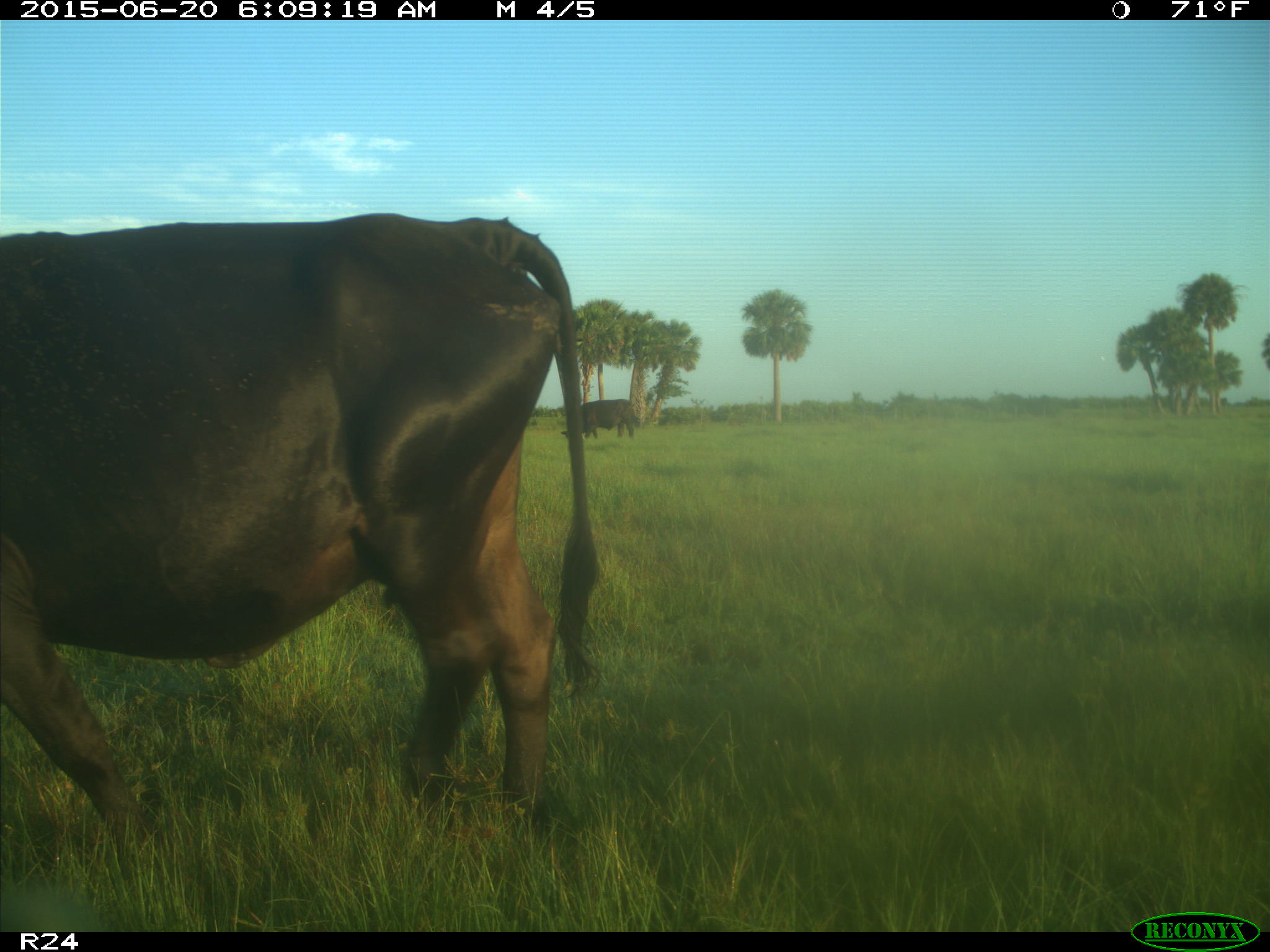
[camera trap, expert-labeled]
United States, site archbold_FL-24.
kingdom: Animalia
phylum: Chordata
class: Mammalia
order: Artiodactyla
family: Bovidae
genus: Bos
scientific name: Bos taurus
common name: domestic cow